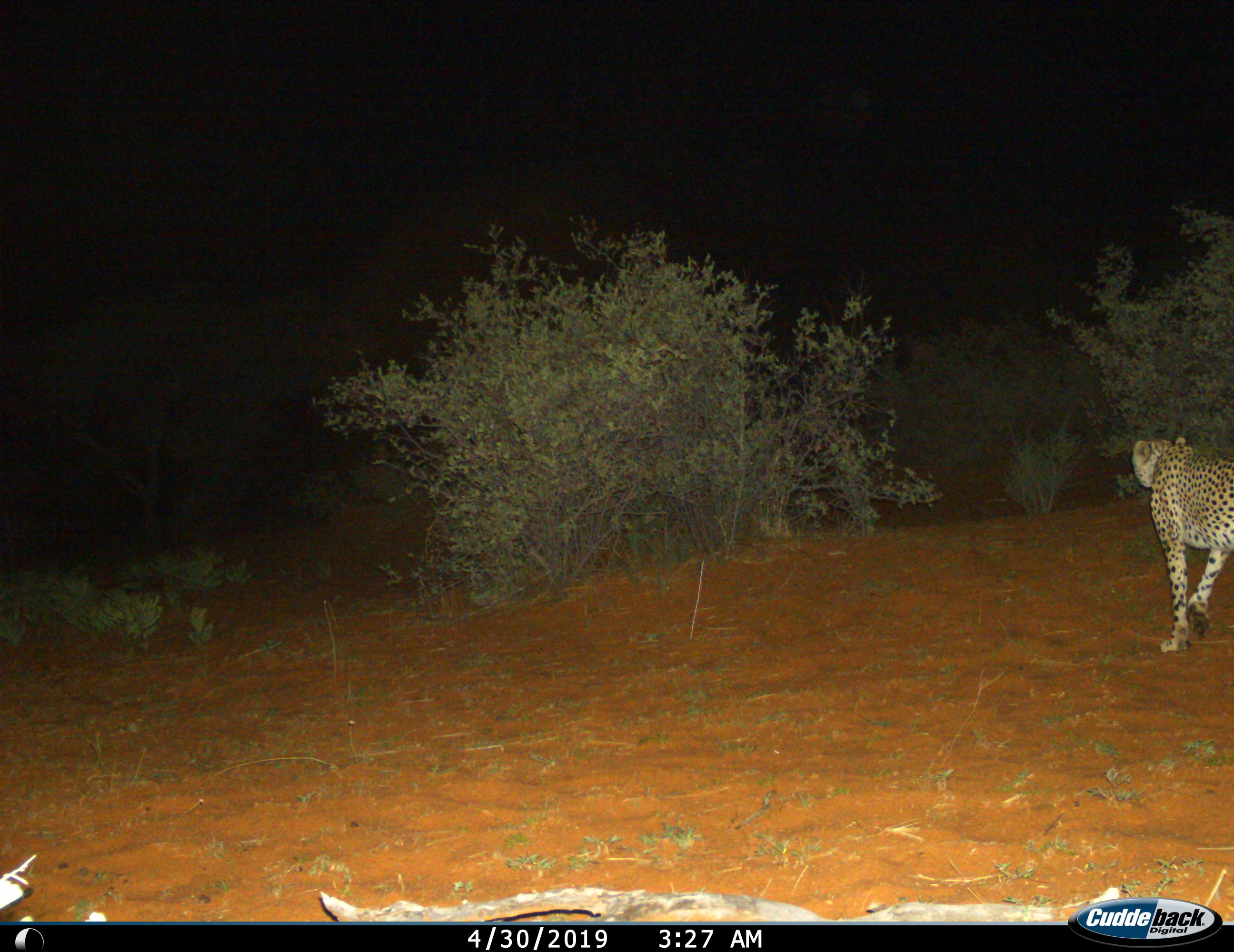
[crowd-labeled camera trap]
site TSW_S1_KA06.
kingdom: Animalia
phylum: Chordata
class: Mammalia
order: Carnivora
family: Felidae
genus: Acinonyx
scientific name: Acinonyx jubatus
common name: cheetah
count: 1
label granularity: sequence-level